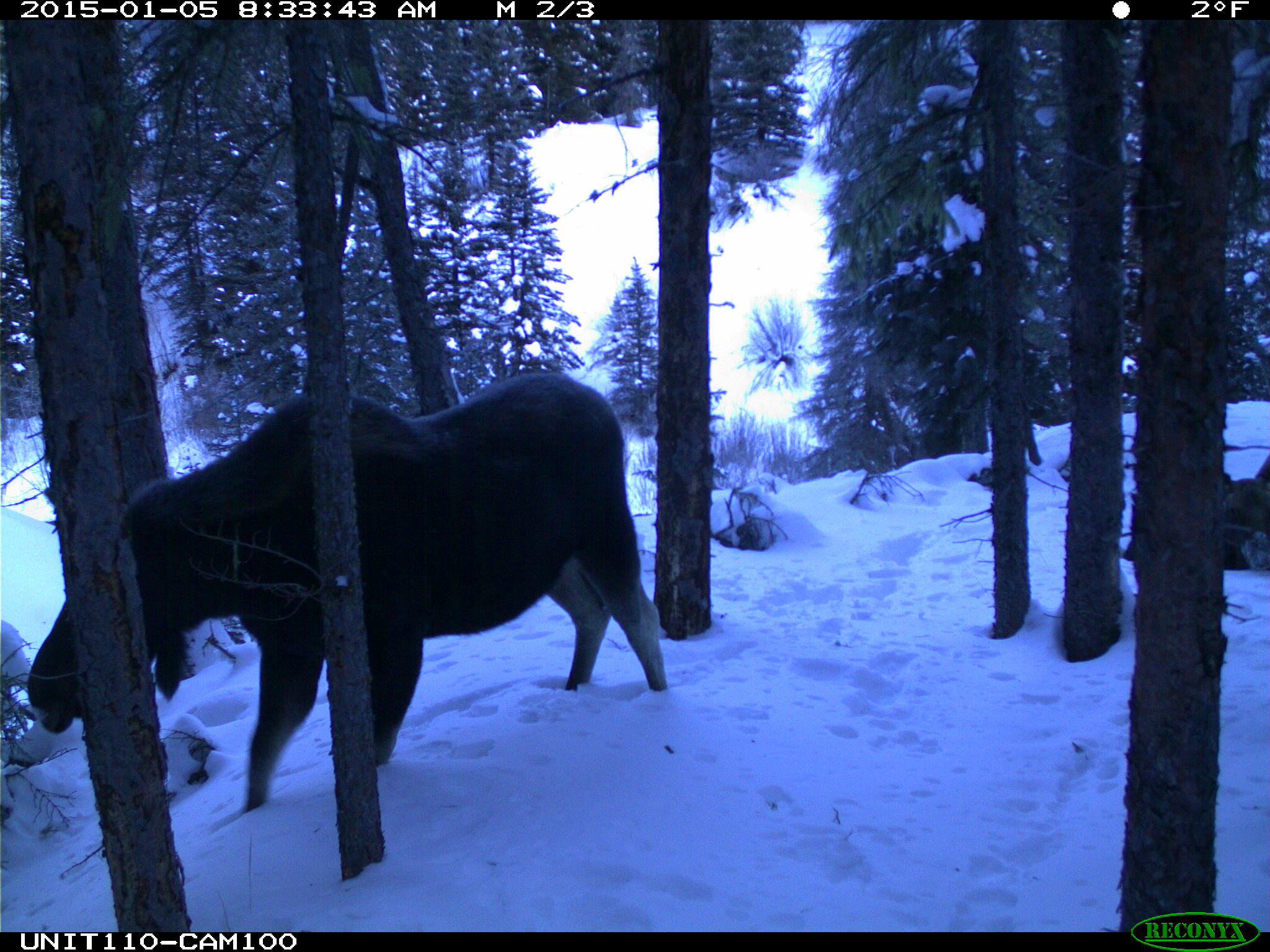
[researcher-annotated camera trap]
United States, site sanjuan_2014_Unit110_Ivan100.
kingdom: Animalia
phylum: Chordata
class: Mammalia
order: Artiodactyla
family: Cervidae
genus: Alces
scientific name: Alces alces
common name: moose